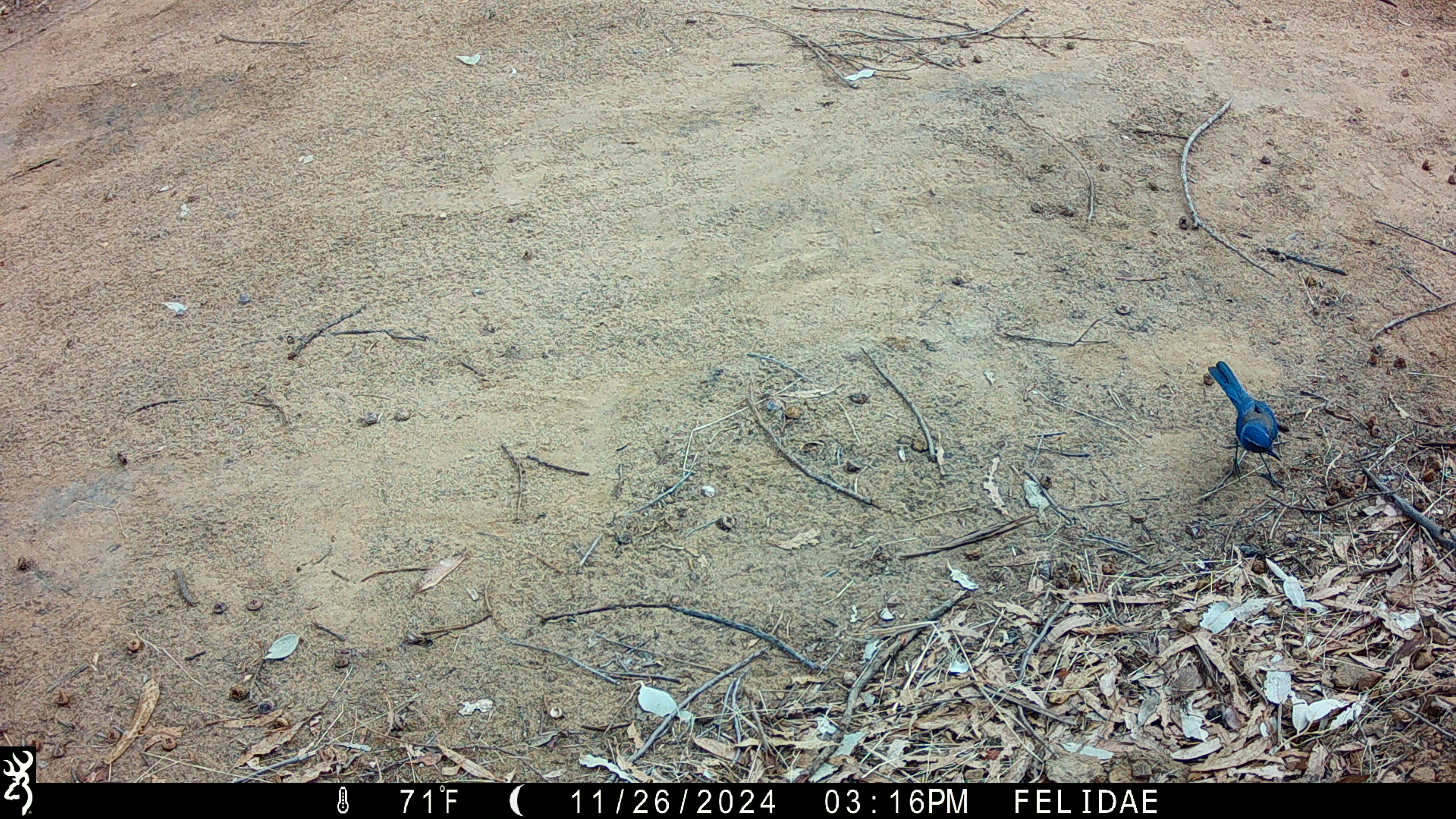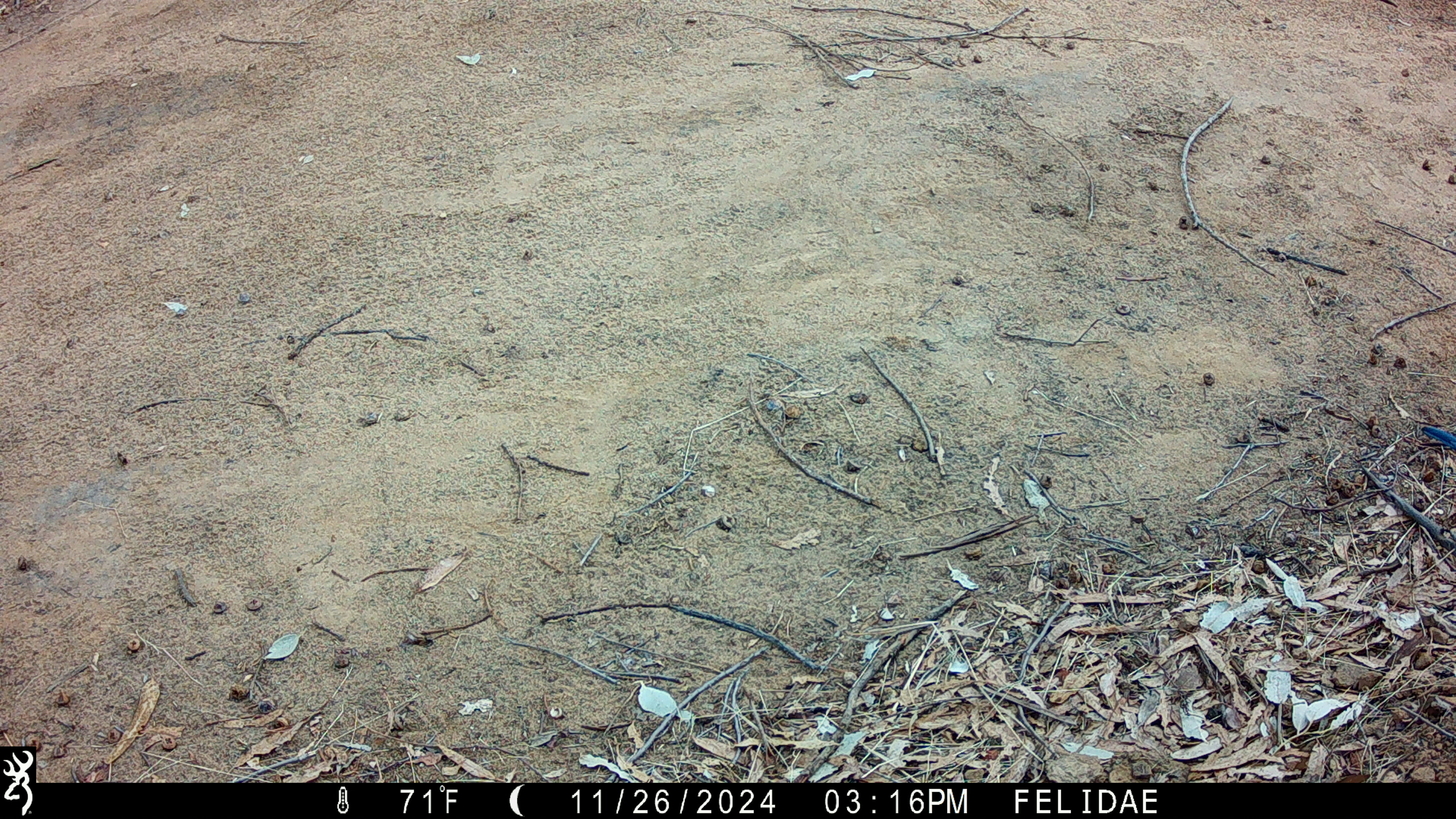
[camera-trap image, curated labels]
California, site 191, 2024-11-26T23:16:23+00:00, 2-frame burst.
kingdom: Animalia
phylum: Chordata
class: Aves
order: Passeriformes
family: Corvidae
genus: Aphelocoma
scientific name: Aphelocoma californica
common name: california scrub jay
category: western scrub-jay